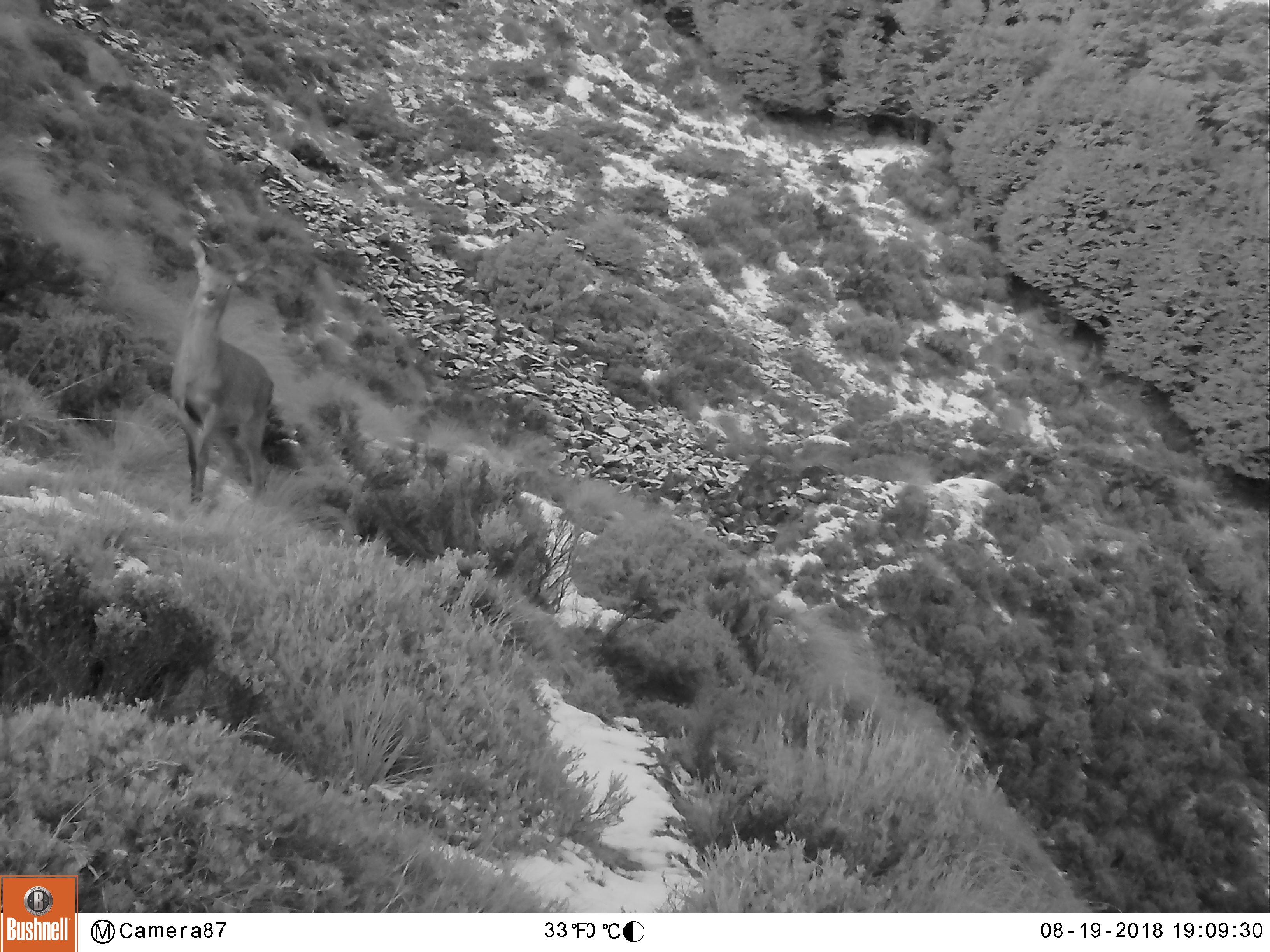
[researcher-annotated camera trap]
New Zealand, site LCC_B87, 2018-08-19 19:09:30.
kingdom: Animalia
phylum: Chordata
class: Mammalia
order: Artiodactyla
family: Cervidae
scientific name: Cervidae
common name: deer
Deer (Cervidae).